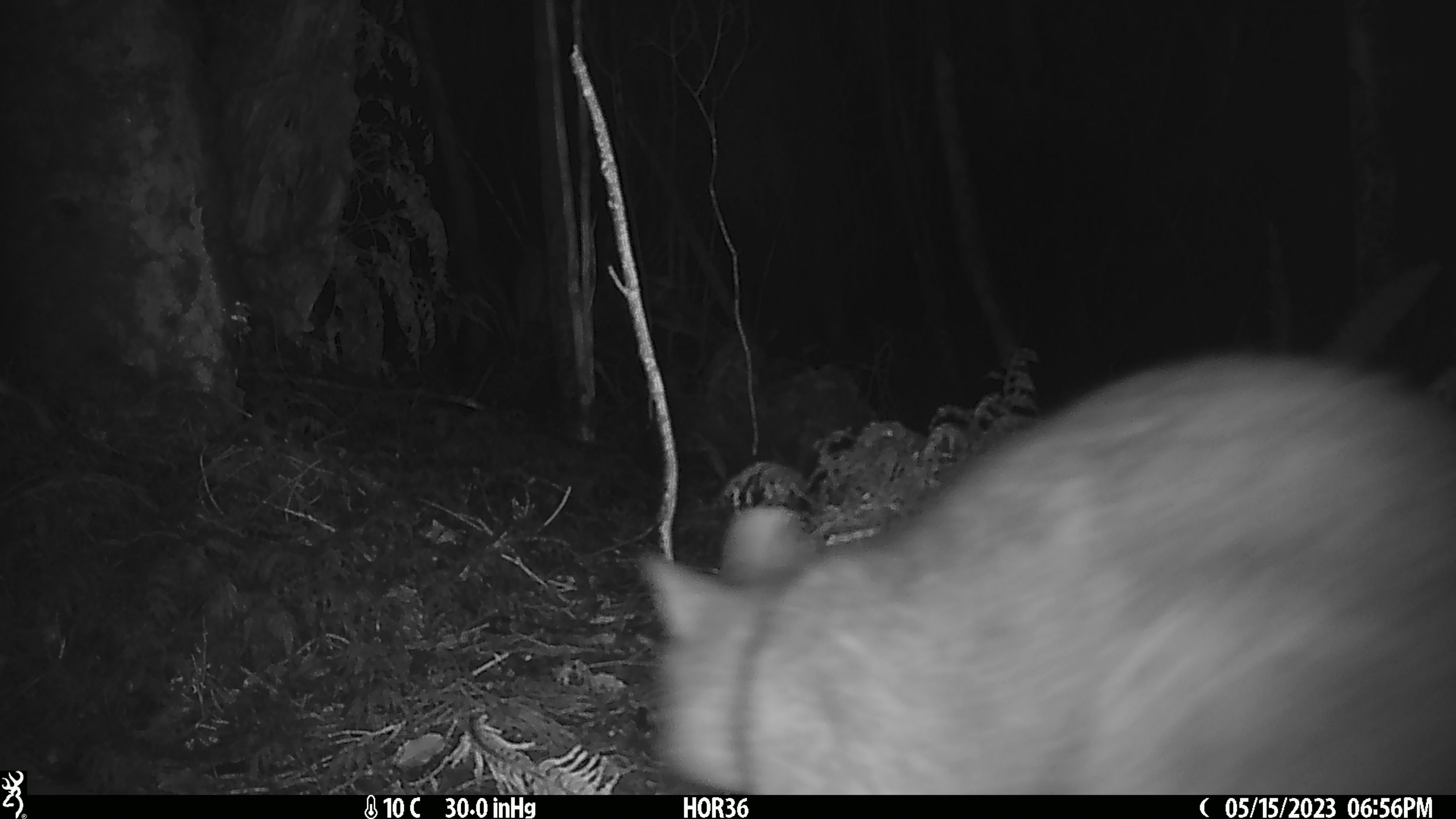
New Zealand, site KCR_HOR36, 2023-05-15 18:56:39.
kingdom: Animalia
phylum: Chordata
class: Mammalia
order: Diprotodontia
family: Phalangeridae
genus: Trichosurus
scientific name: Trichosurus vulpecula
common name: common brushtail possum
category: possum